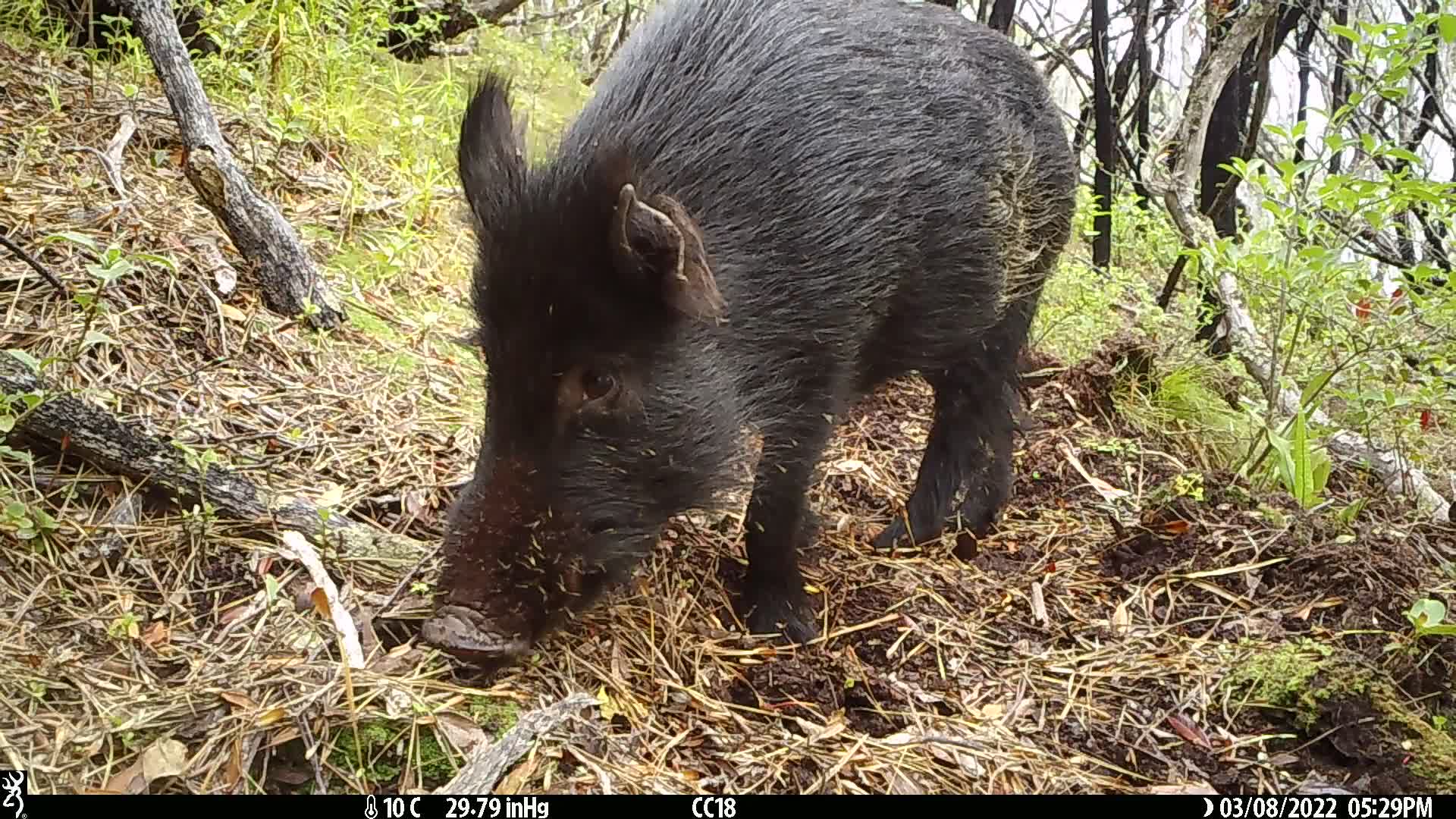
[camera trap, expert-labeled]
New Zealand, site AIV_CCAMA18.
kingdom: Animalia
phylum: Chordata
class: Mammalia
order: Artiodactyla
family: Suidae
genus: Sus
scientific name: Sus scrofa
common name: pig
Pig (Sus scrofa).